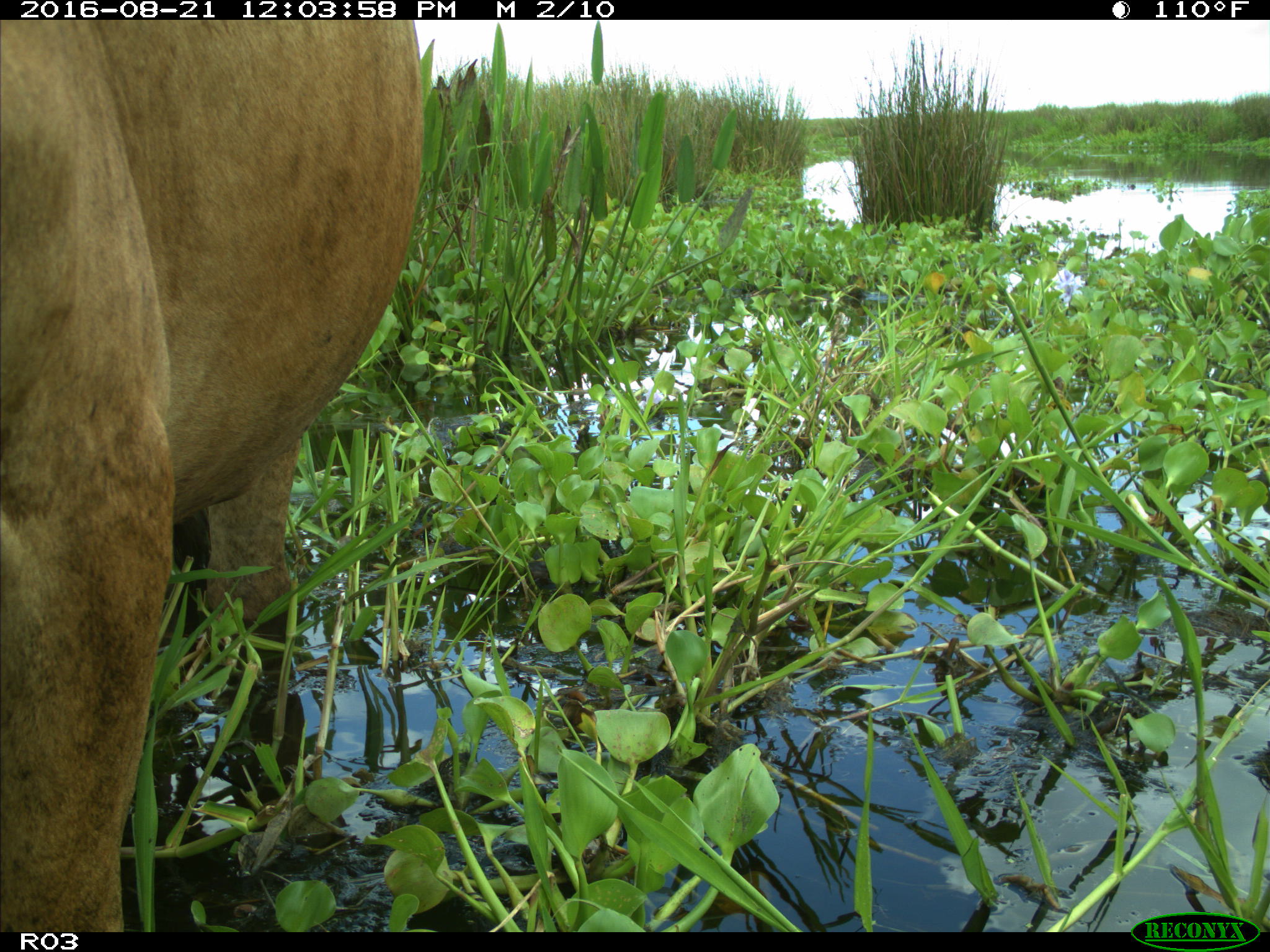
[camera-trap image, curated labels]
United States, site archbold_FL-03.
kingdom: Animalia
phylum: Chordata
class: Mammalia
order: Artiodactyla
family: Bovidae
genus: Bos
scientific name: Bos taurus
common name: domestic cow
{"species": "Bos taurus (domestic cow)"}